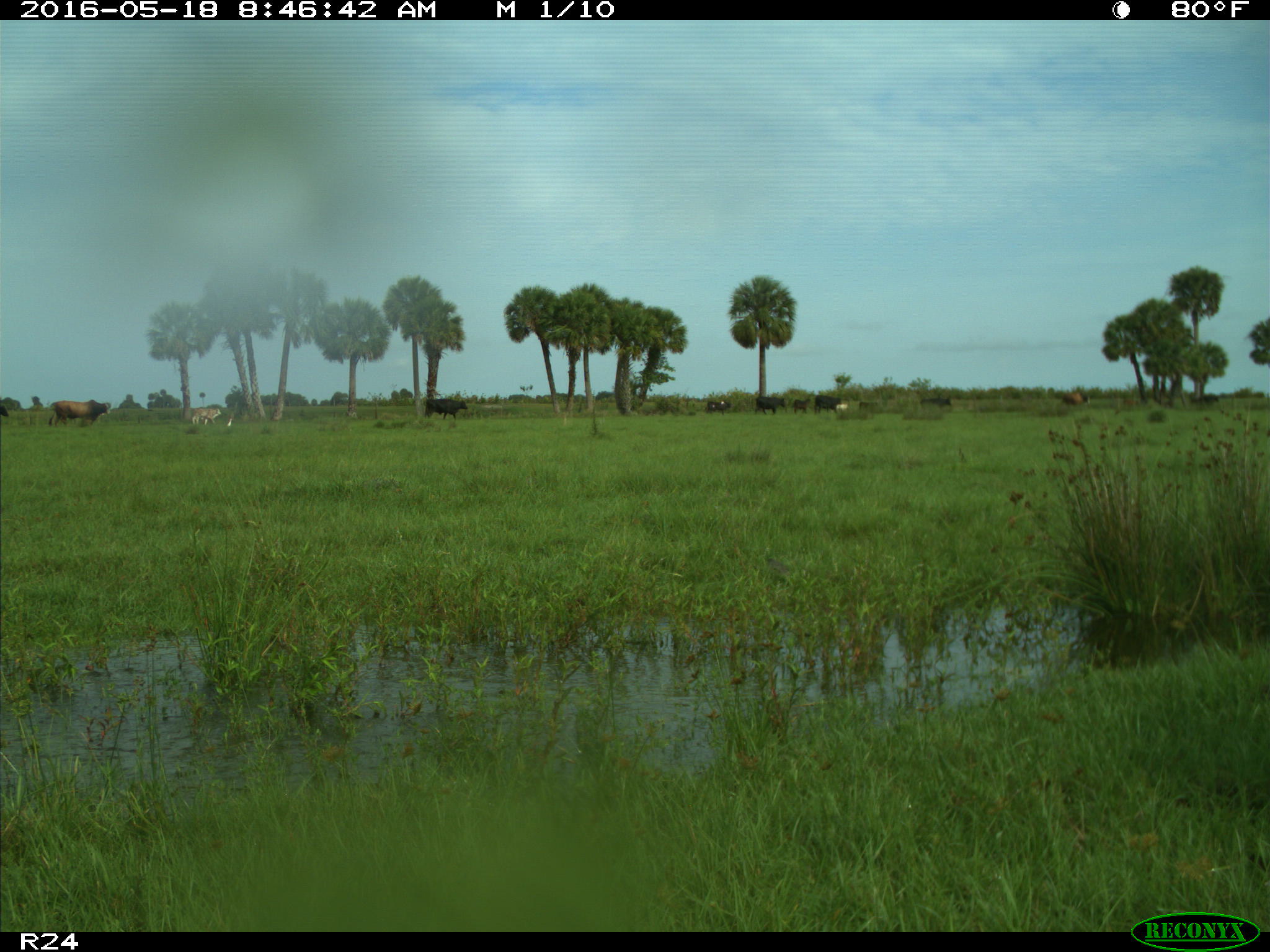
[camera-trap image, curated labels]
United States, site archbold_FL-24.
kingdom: Animalia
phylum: Chordata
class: Mammalia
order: Artiodactyla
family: Bovidae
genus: Bos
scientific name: Bos taurus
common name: domestic cow